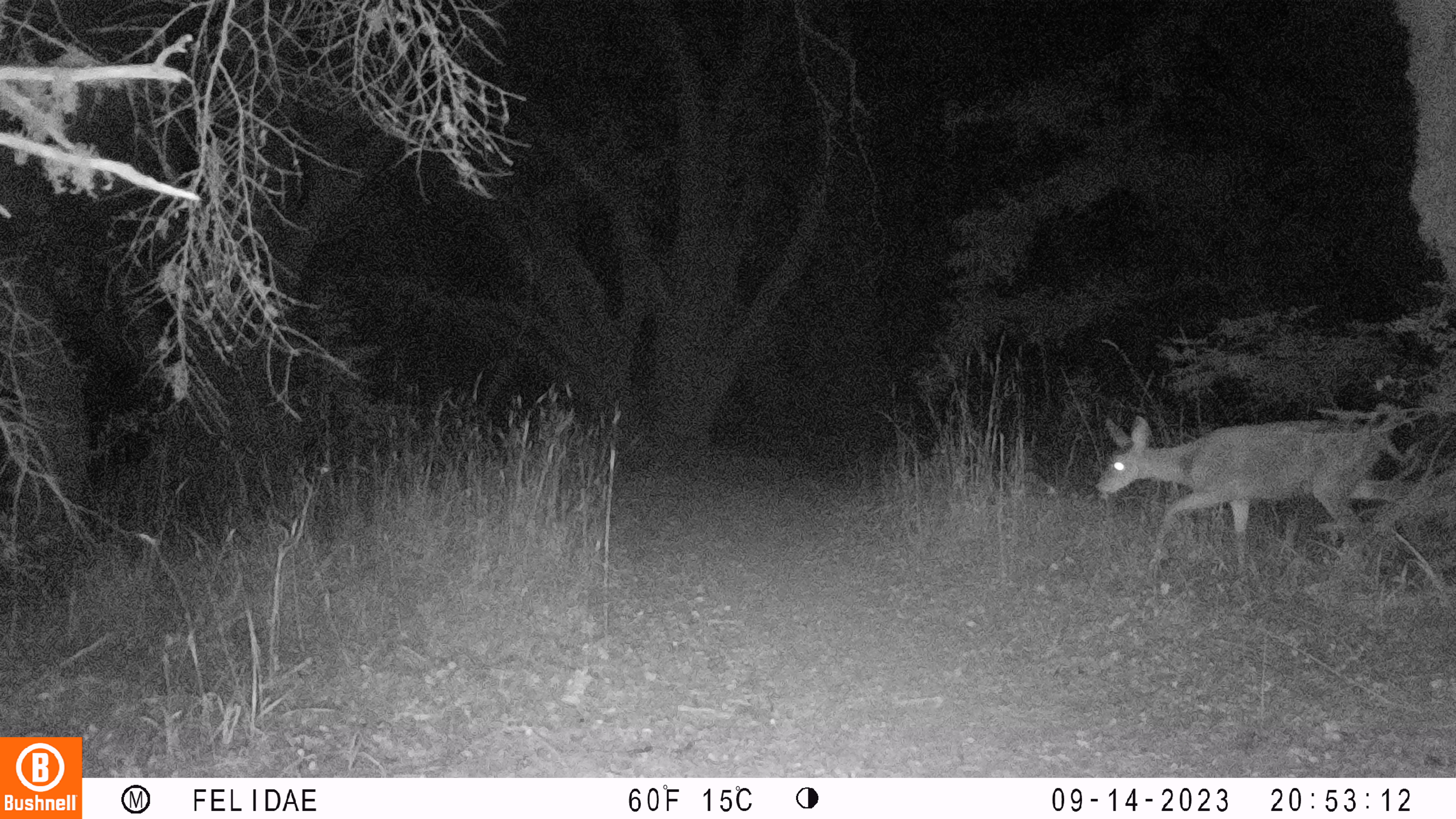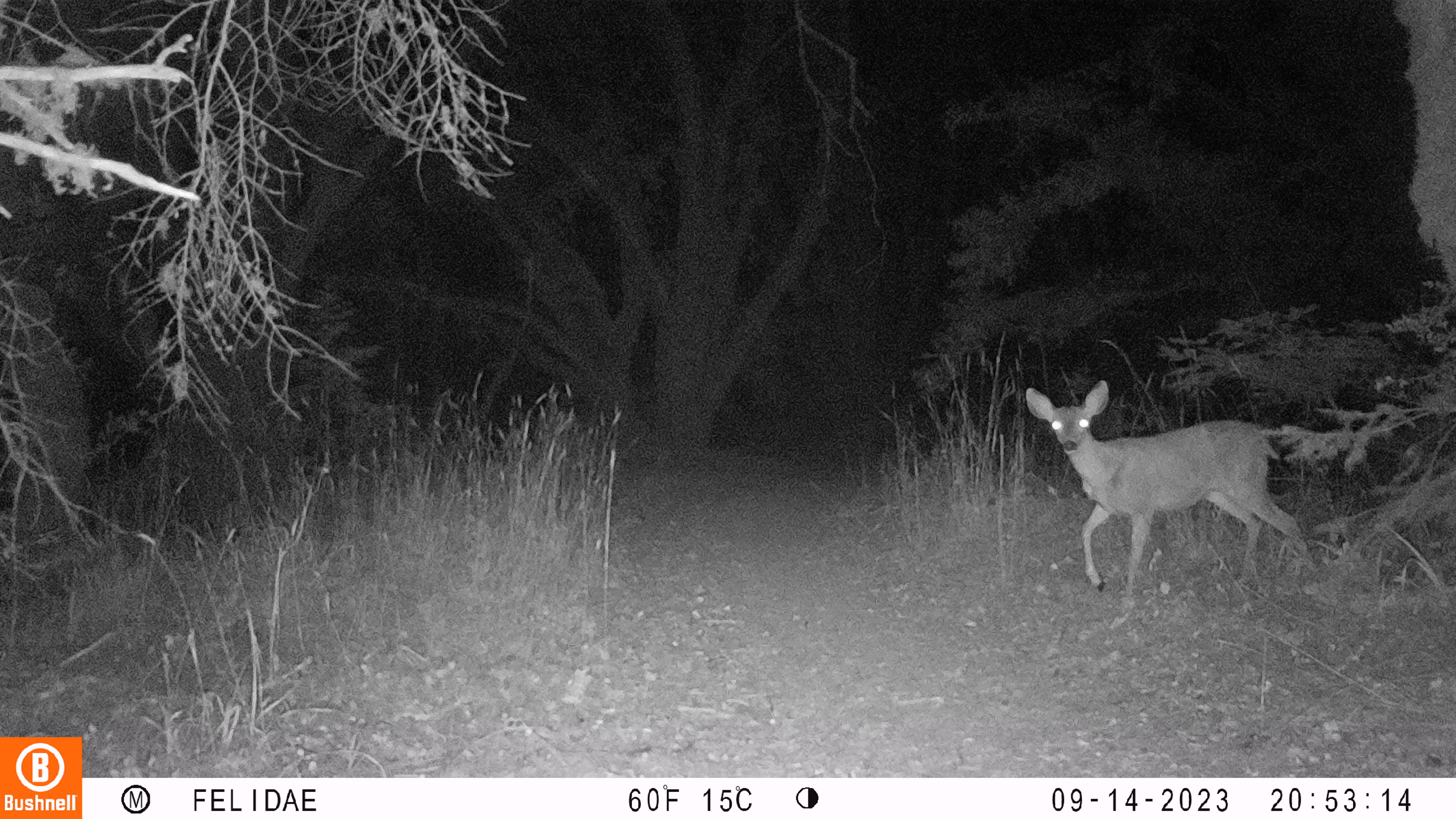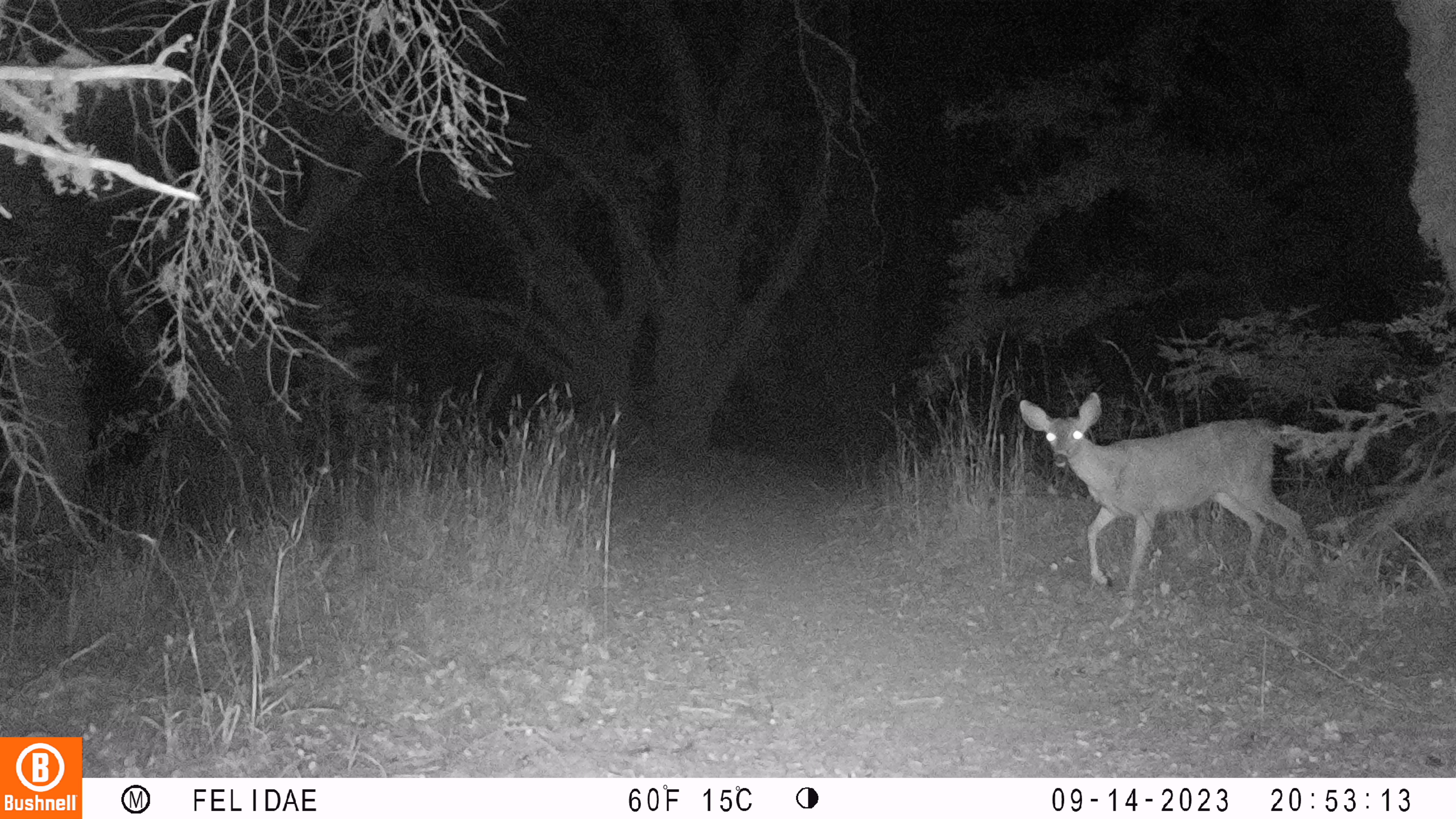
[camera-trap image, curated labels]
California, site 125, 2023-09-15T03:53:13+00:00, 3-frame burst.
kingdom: Animalia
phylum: Chordata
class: Mammalia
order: Artiodactyla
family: Cervidae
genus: Odocoileus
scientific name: Odocoileus hemionus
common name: mule deer